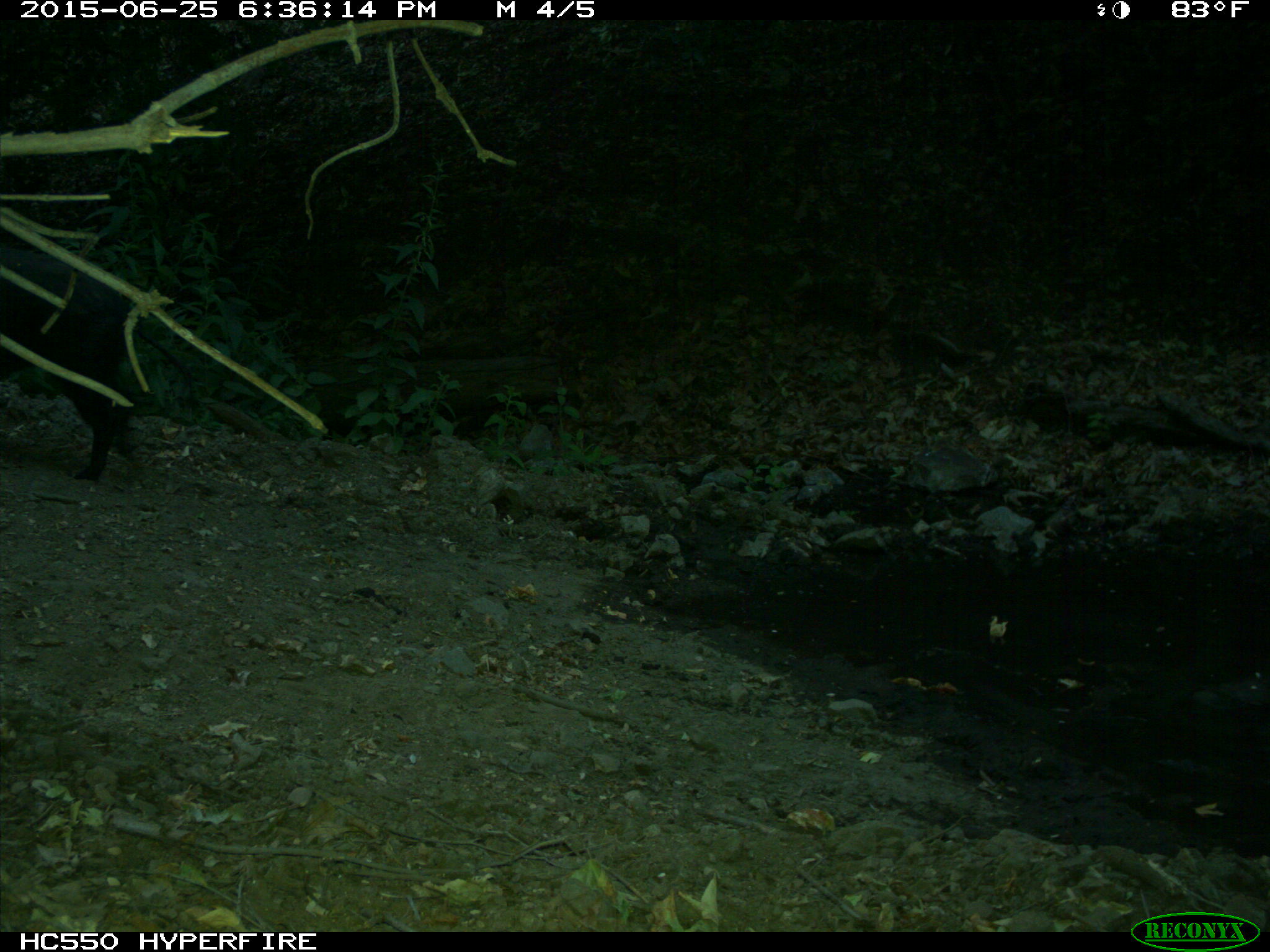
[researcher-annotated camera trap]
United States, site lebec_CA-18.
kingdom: Animalia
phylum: Chordata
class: Mammalia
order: Artiodactyla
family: Suidae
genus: Sus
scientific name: Sus scrofa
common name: wild boar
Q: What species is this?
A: Sus scrofa (wild boar).